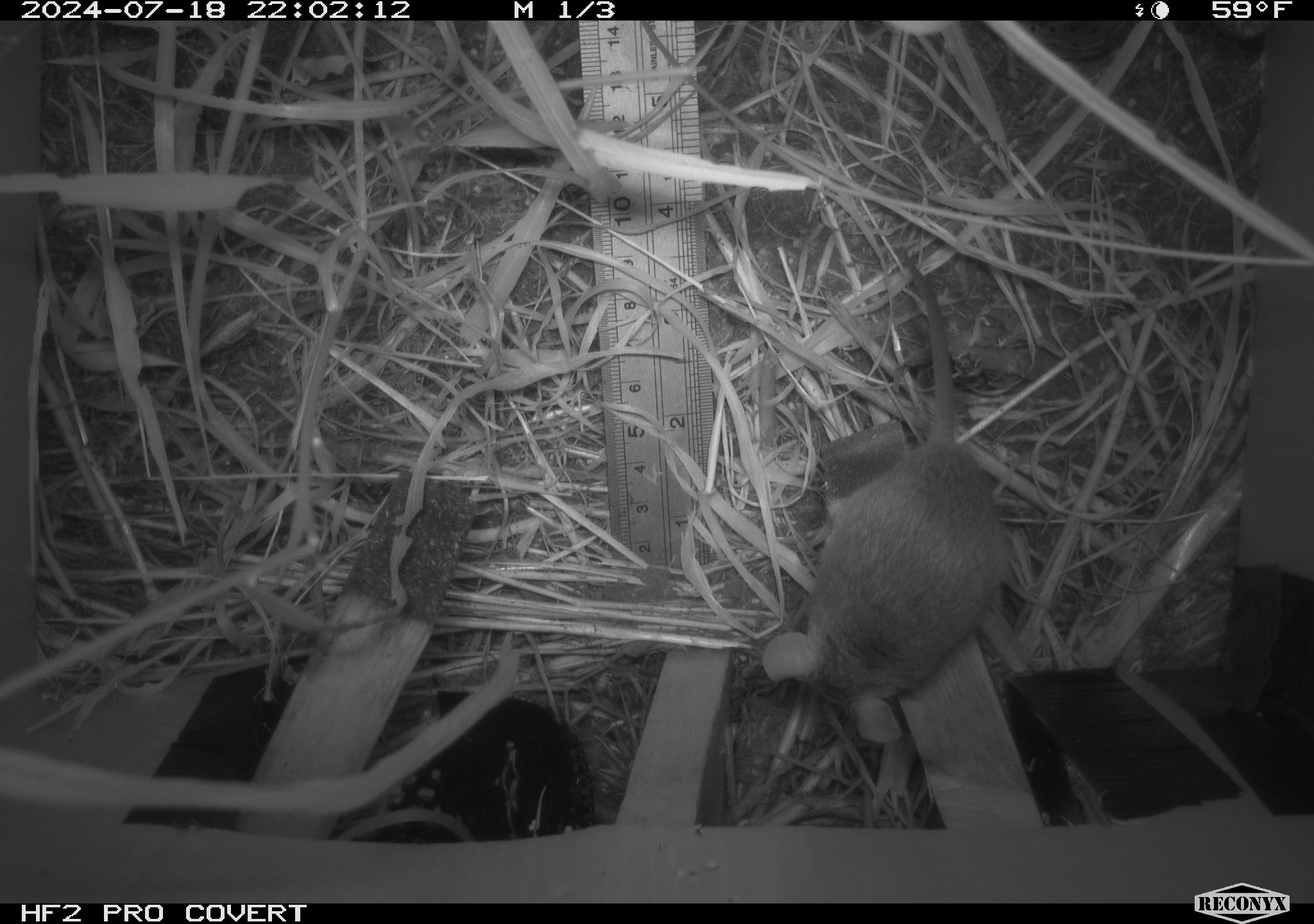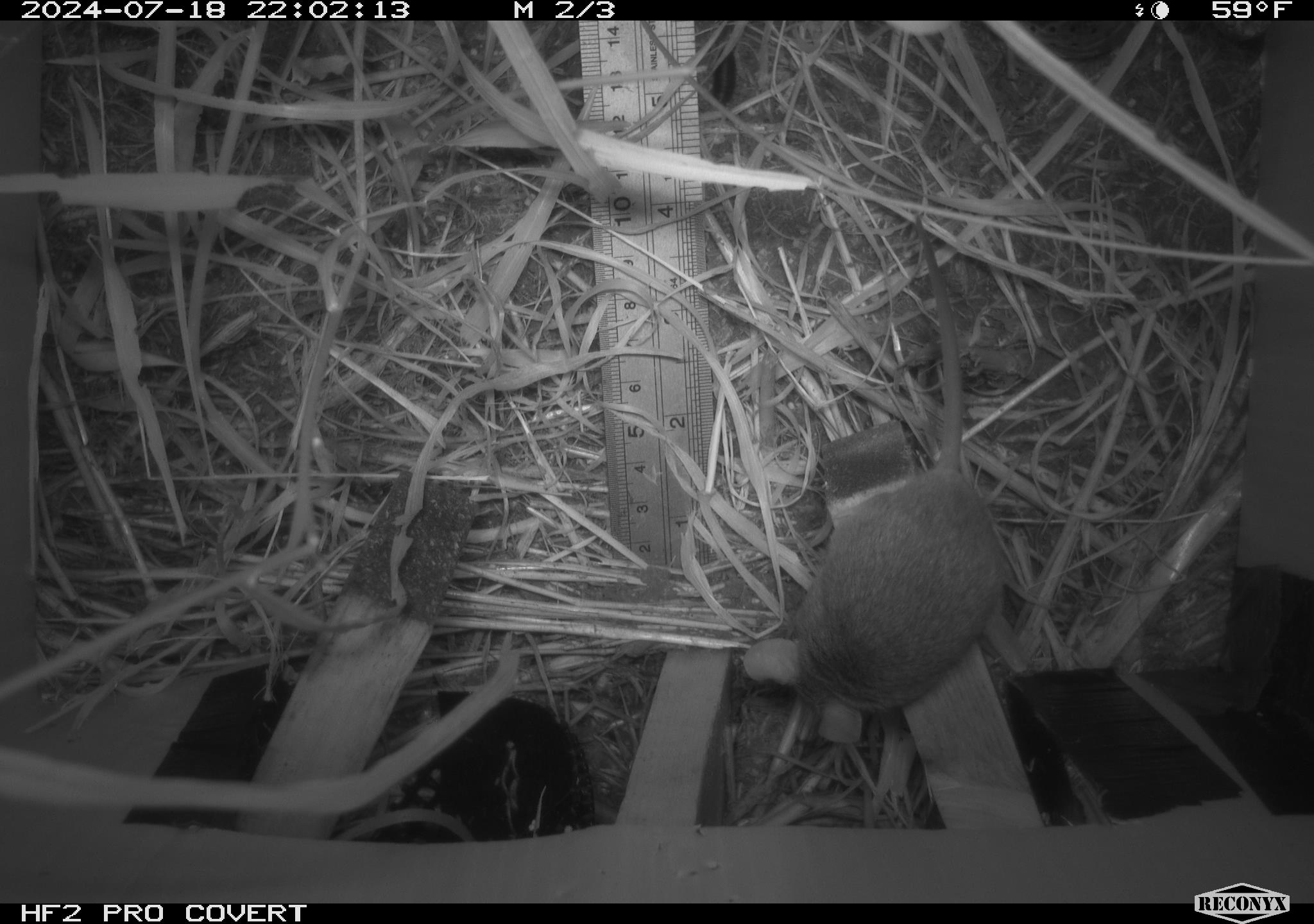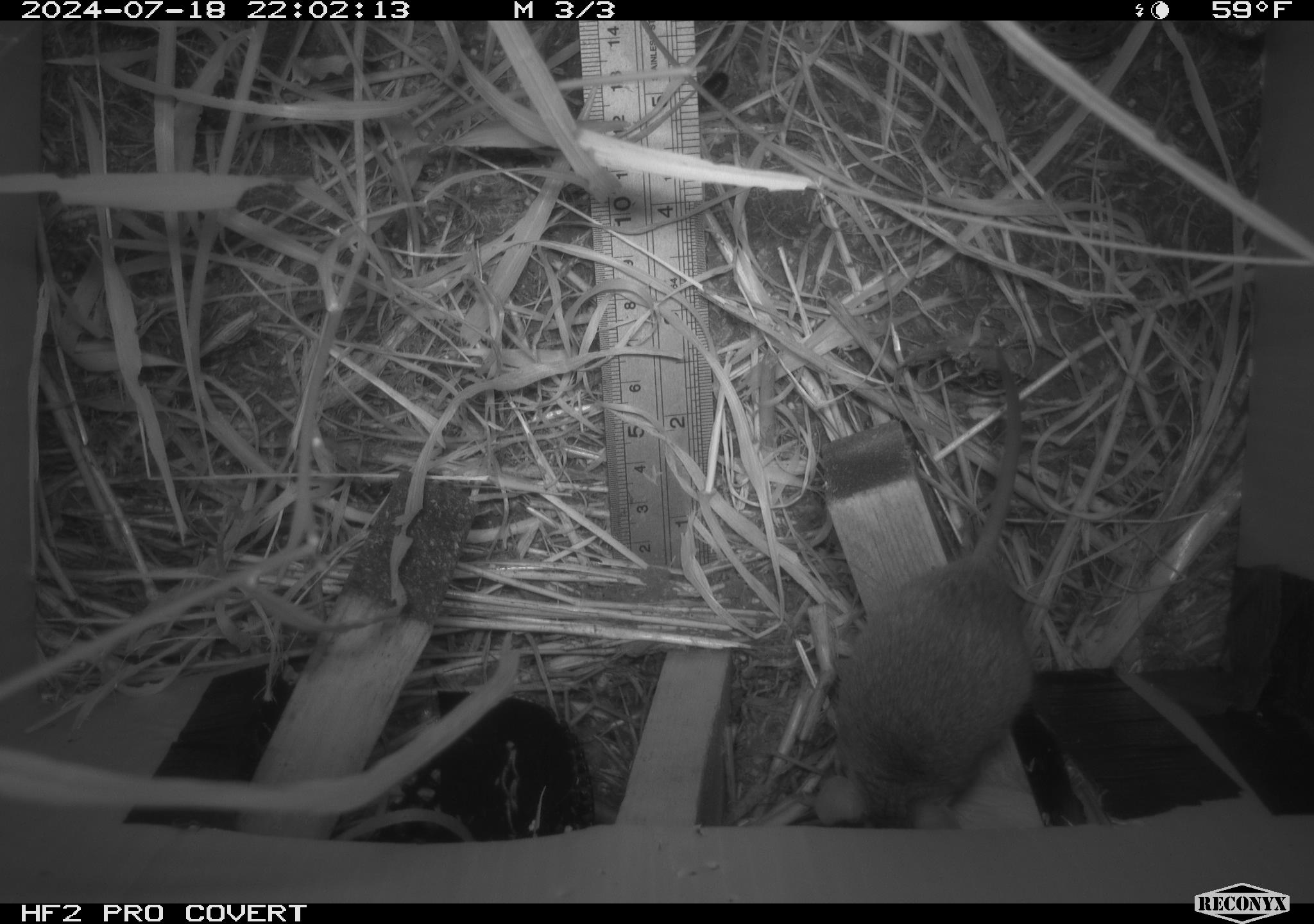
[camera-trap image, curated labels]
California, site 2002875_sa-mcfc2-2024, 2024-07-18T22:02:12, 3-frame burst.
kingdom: Animalia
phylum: Chordata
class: Mammalia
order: Rodentia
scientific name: Rodentia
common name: rodent